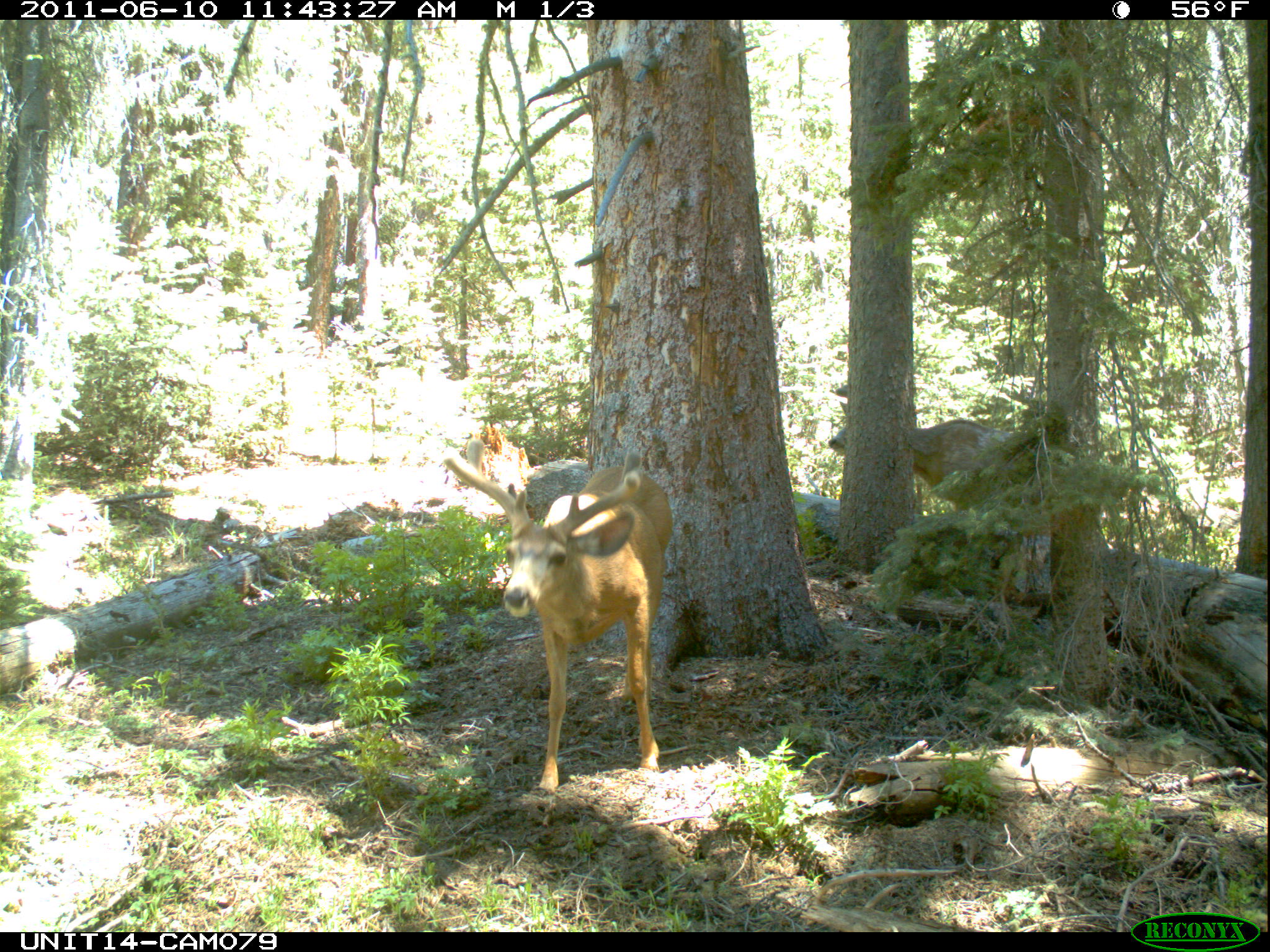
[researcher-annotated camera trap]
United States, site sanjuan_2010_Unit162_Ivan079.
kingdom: Animalia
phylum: Chordata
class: Mammalia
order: Artiodactyla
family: Cervidae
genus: Odocoileus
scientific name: Odocoileus hemionus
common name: mule deer